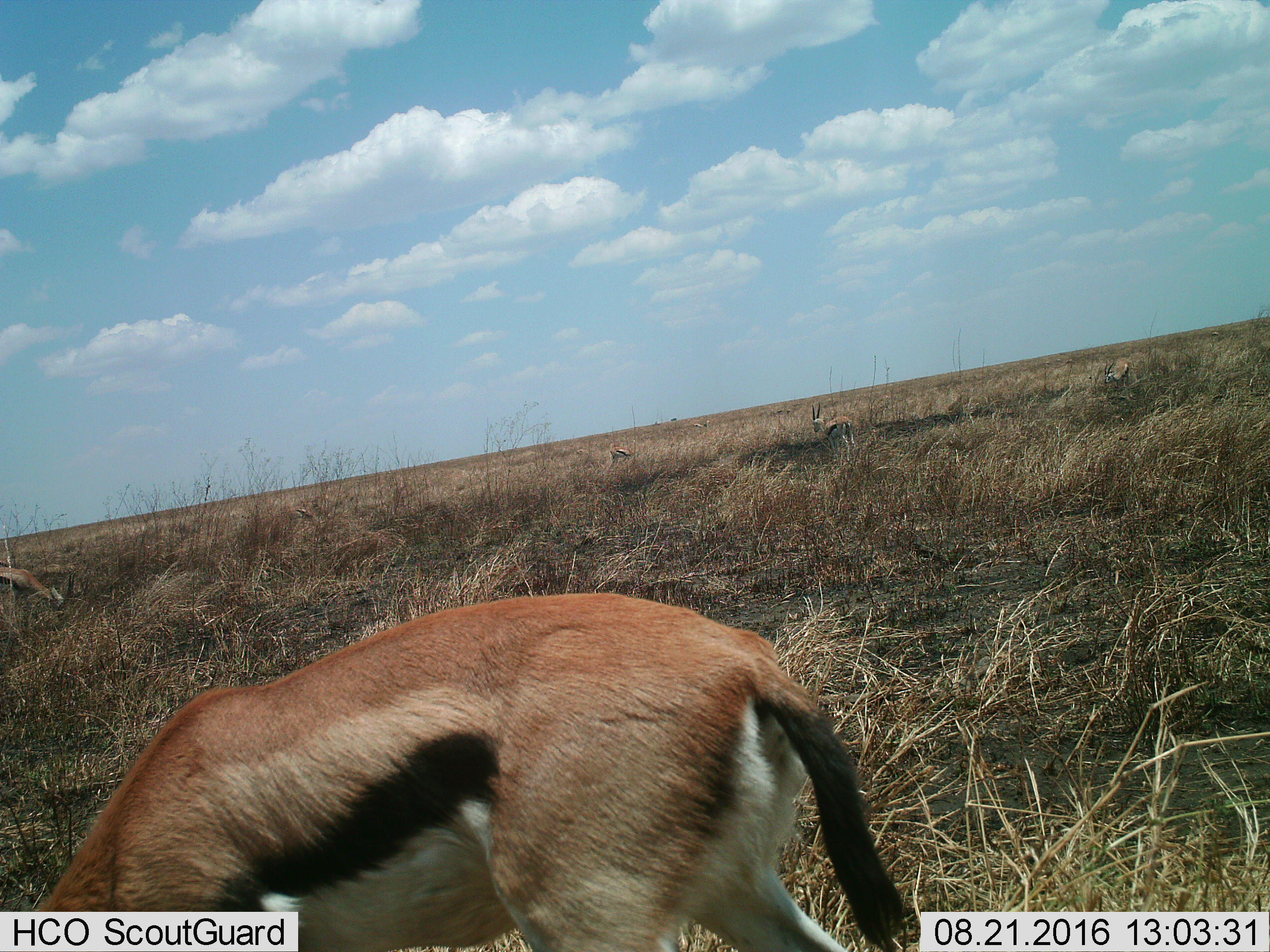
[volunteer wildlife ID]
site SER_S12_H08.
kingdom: Animalia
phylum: Chordata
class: Mammalia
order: Artiodactyla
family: Bovidae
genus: Eudorcas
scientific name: Eudorcas thomsonii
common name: thomson's gazelle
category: gazellethomsons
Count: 6.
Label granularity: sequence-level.